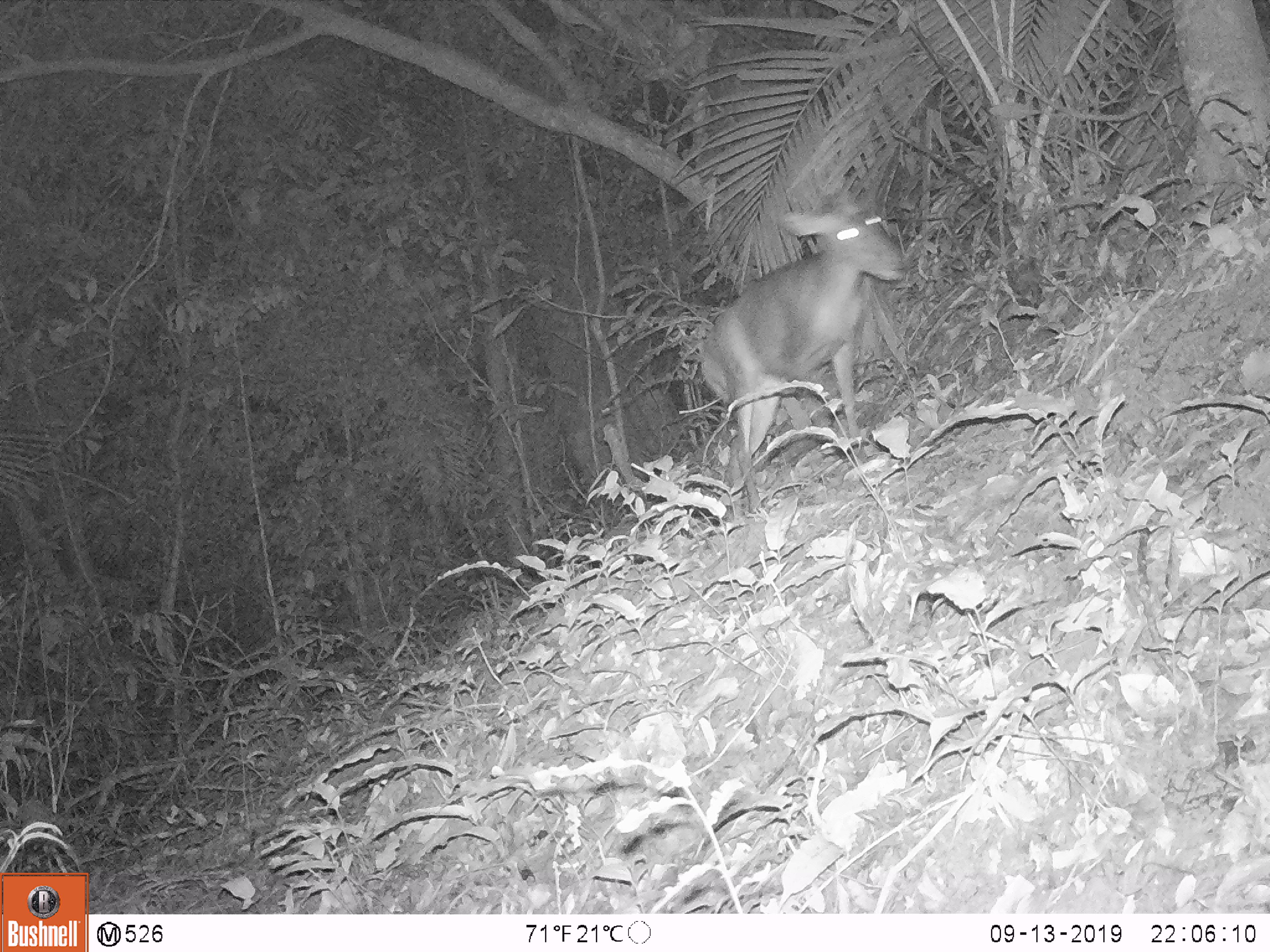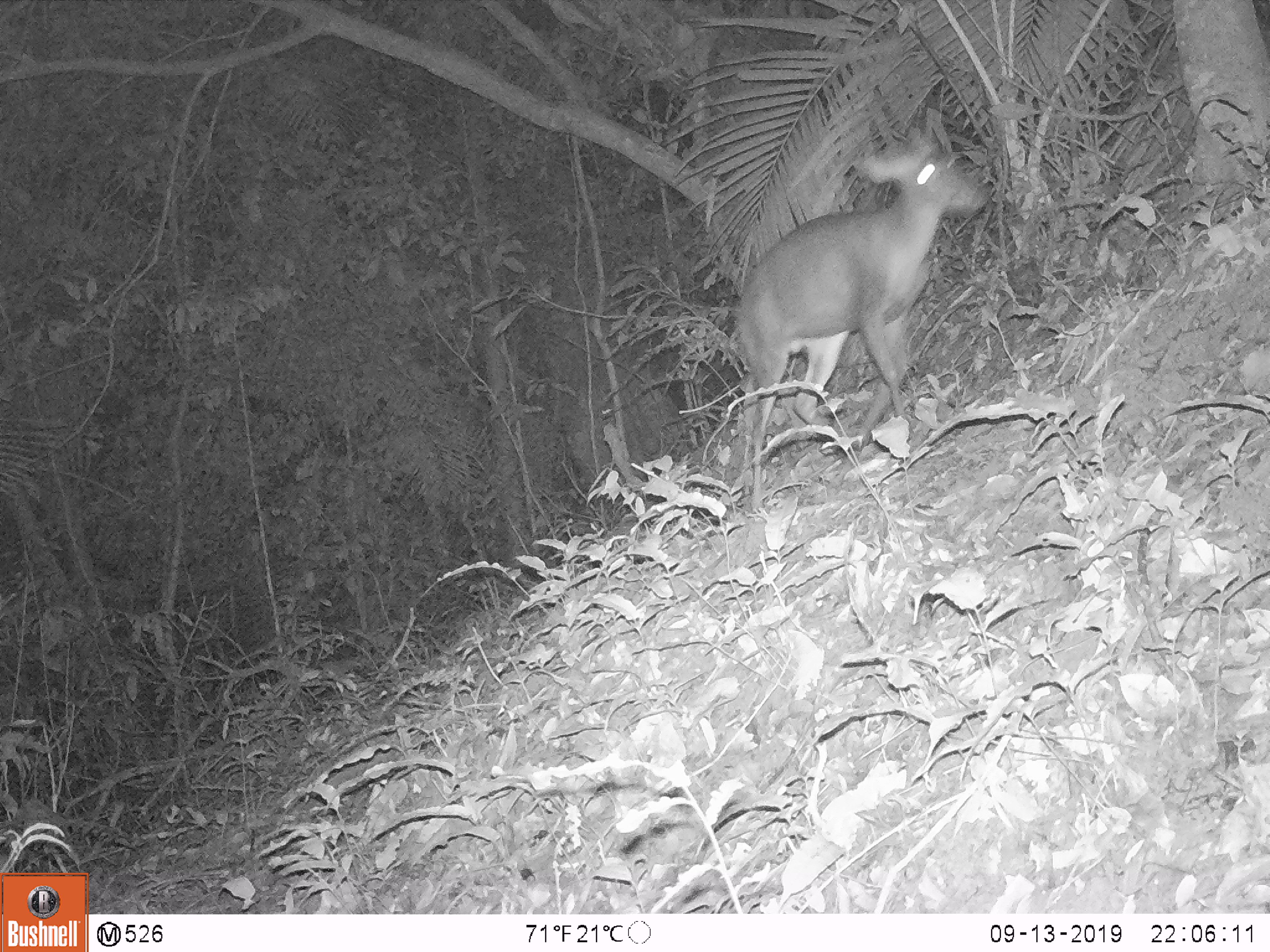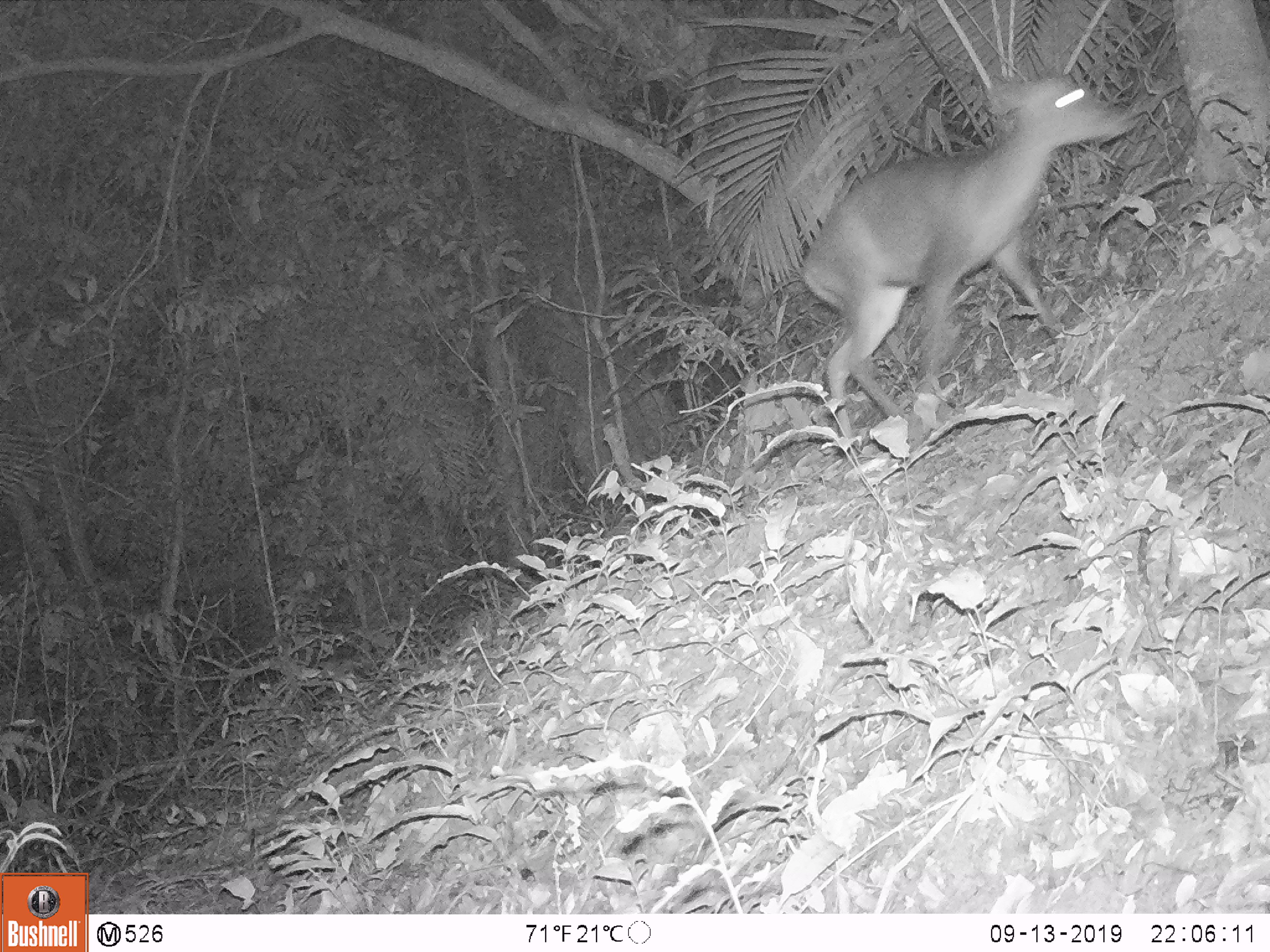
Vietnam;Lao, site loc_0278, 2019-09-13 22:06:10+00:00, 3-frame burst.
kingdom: Animalia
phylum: Chordata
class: Mammalia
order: Artiodactyla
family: Cervidae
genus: Muntiacus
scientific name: Muntiacus rooseveltorum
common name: roosevelt's muntjac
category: roosevelts muntjac group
Roosevelts muntjac group (roosevelt's muntjac) (Muntiacus rooseveltorum). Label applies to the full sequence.